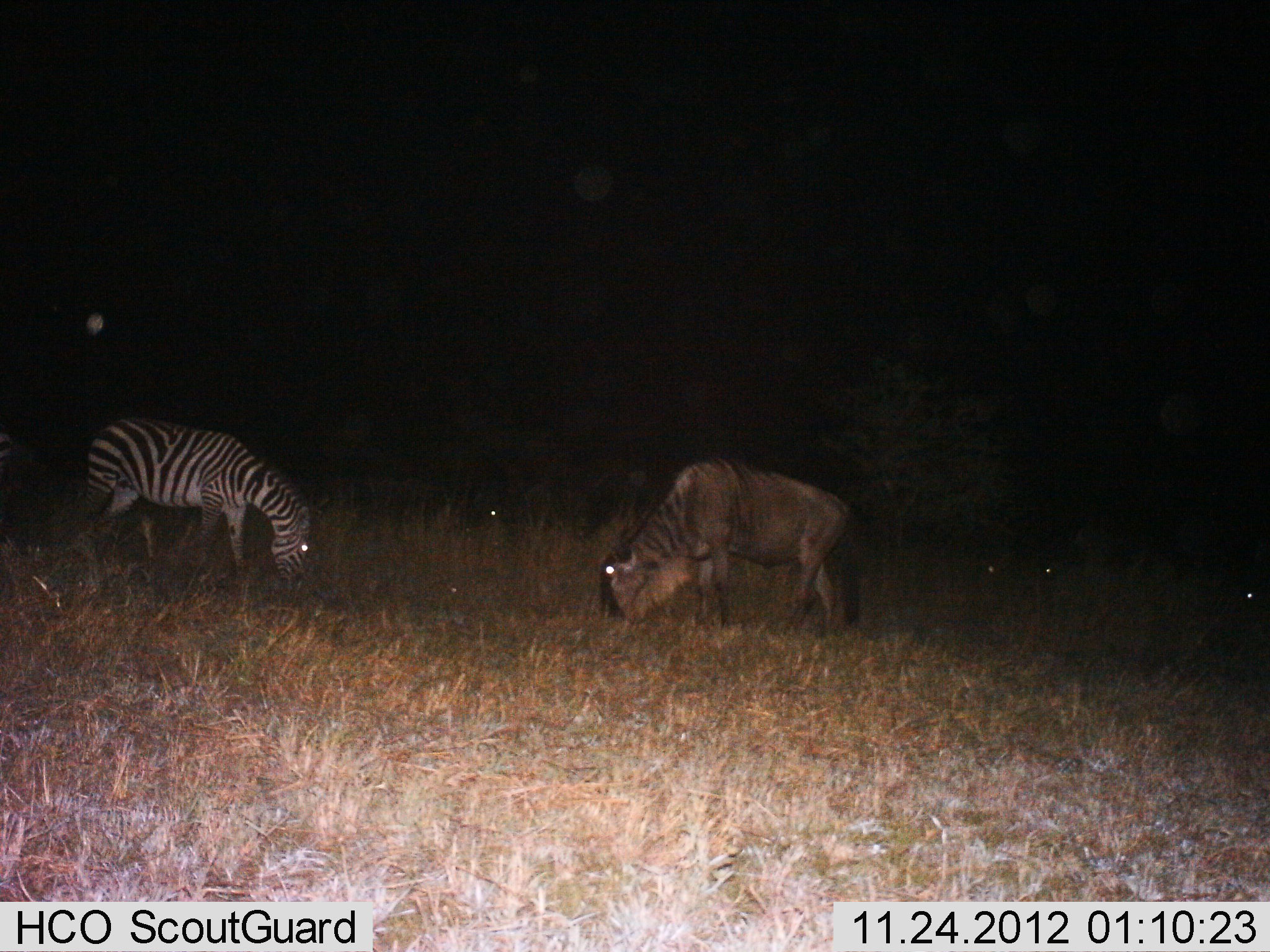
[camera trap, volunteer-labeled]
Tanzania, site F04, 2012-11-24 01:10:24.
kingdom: Animalia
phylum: Chordata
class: Mammalia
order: Artiodactyla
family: Bovidae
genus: Connochaetes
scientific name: Connochaetes taurinus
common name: blue wildebeest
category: wildebeest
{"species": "wildebeest (blue wildebeest) (Connochaetes taurinus)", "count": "1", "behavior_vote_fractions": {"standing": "15%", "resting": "0%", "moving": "0%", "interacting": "5%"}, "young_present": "0%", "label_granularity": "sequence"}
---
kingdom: Animalia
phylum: Chordata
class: Mammalia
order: Perissodactyla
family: Equidae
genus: Equus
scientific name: Equus quagga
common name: plains zebra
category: zebra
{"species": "zebra (plains zebra) (Equus quagga)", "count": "1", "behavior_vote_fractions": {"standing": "10%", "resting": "0%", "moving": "0%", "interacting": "0%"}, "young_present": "0%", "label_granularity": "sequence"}